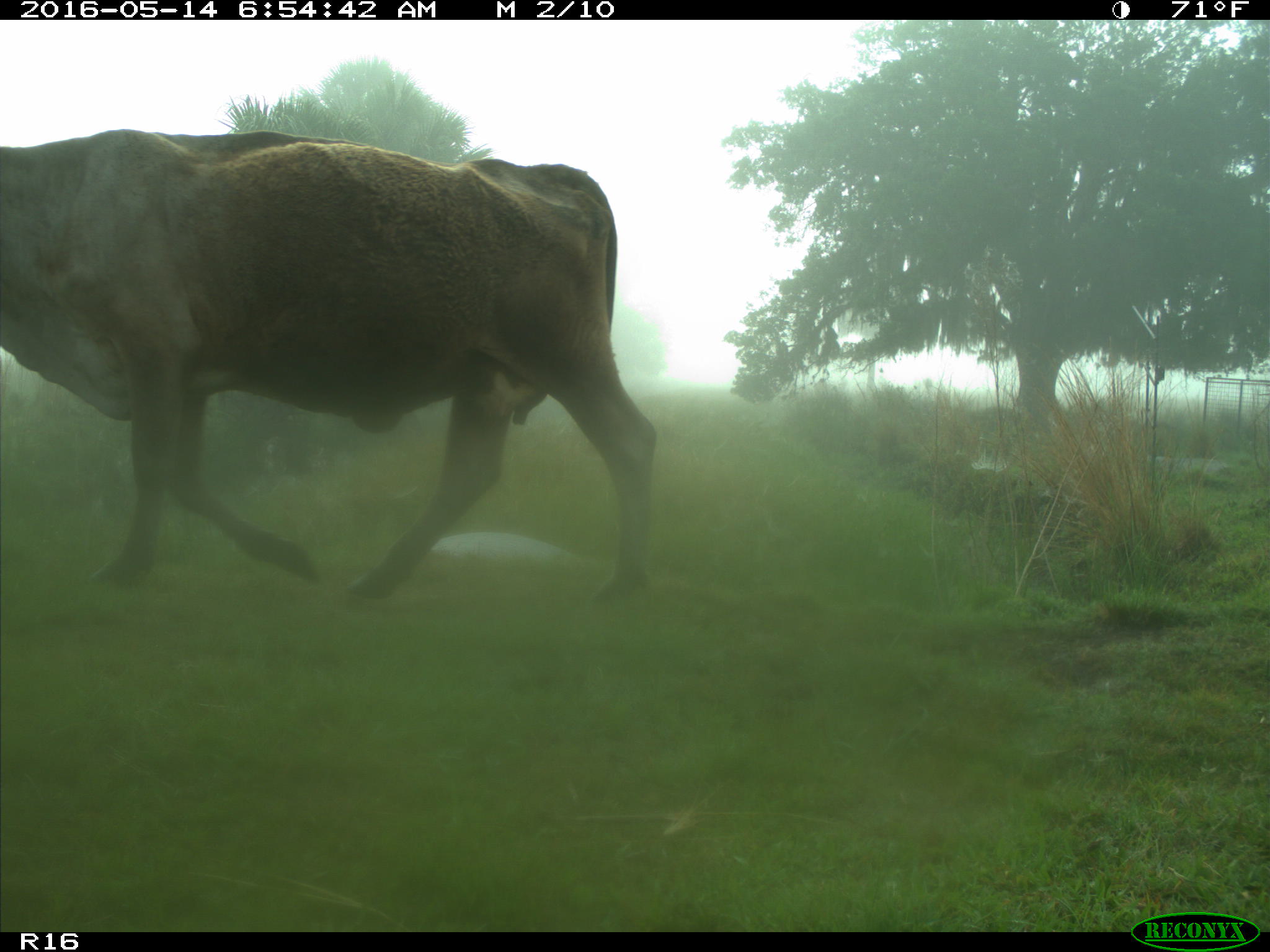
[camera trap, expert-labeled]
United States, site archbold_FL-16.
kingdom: Animalia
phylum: Chordata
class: Mammalia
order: Artiodactyla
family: Bovidae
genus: Bos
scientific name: Bos taurus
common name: domestic cow